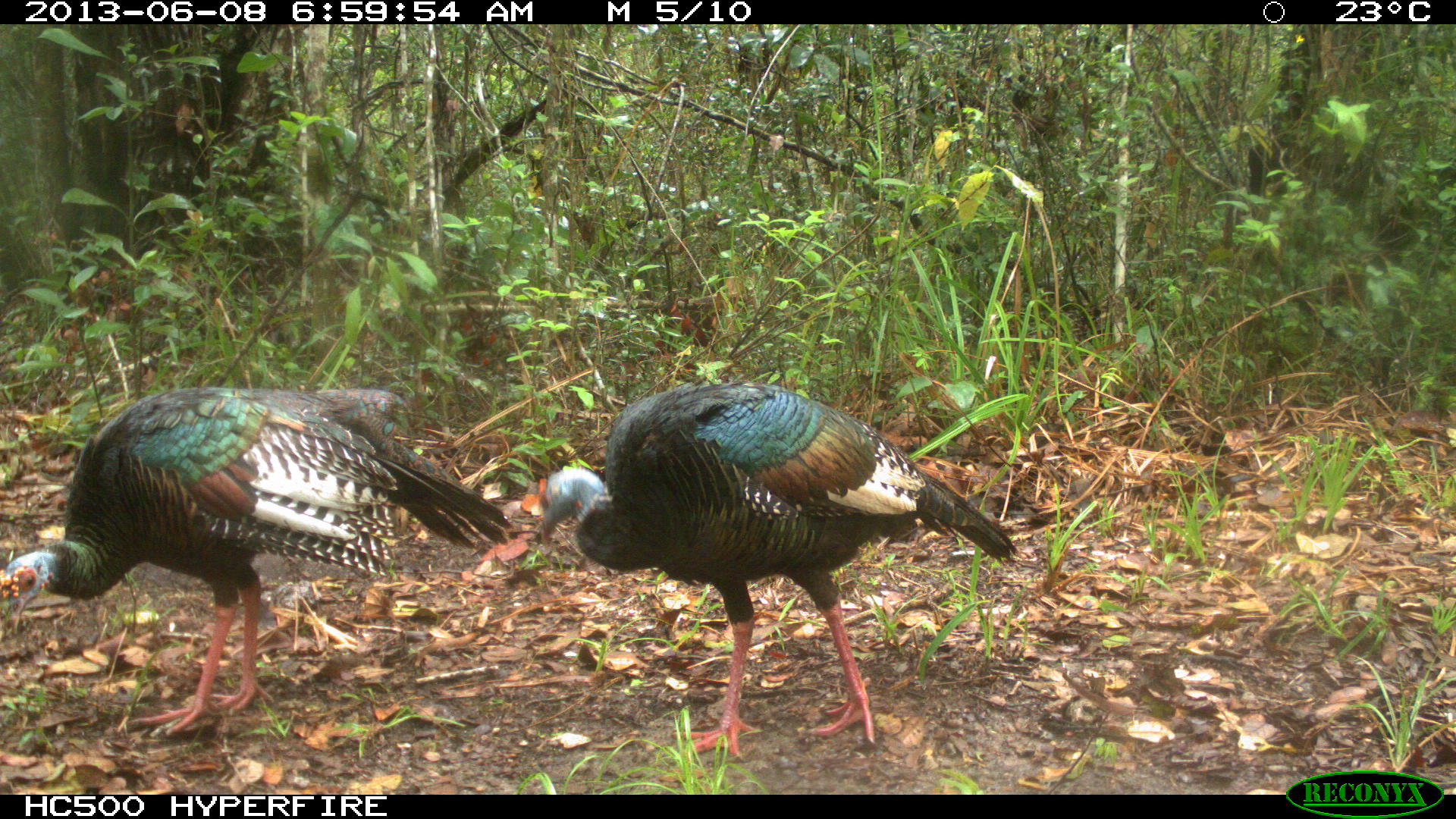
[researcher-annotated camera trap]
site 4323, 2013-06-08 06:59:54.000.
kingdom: Animalia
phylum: Chordata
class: Aves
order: Galliformes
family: Phasianidae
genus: Meleagris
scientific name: Meleagris ocellata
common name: ocellated turkey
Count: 2.